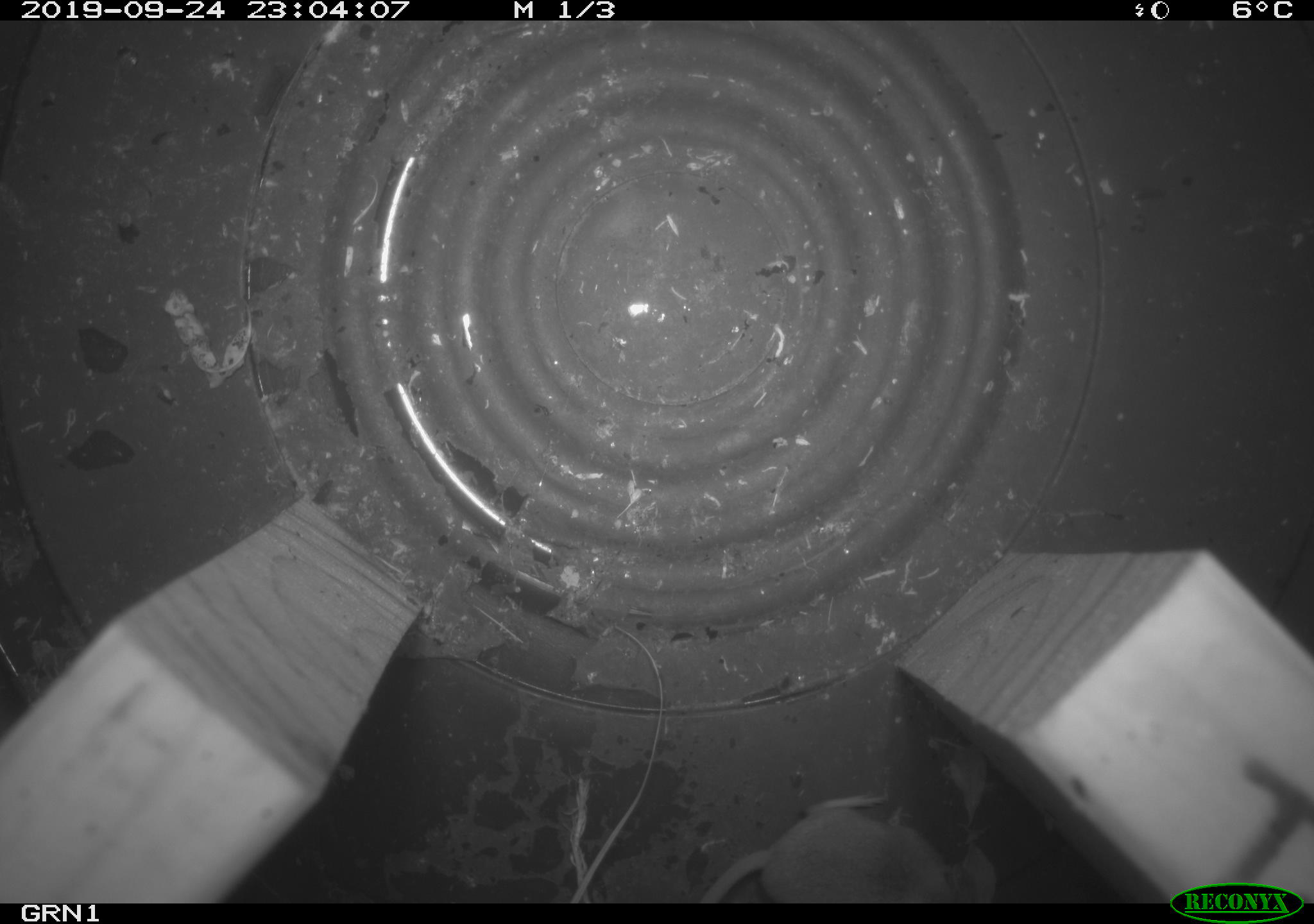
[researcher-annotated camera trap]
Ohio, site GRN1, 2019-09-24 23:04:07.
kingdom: Animalia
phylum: Chordata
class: Mammalia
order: Eulipotyphla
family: Soricidae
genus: Sorex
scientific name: Sorex cinereus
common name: masked shrew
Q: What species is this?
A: Masked shrew (Sorex cinereus).